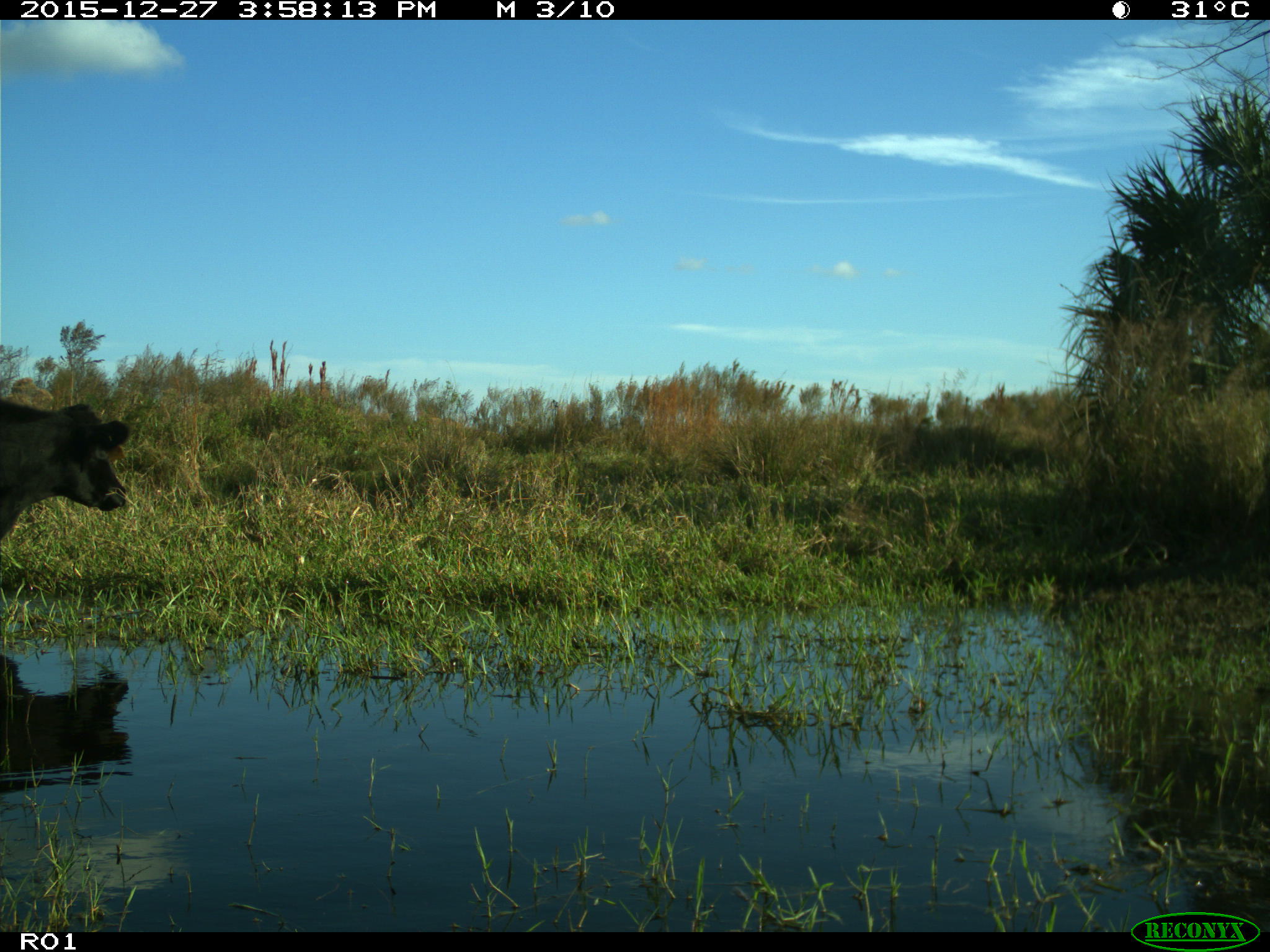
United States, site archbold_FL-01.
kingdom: Animalia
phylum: Chordata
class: Mammalia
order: Artiodactyla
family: Bovidae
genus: Bos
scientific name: Bos taurus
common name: domestic cow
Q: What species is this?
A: Bos taurus (domestic cow).